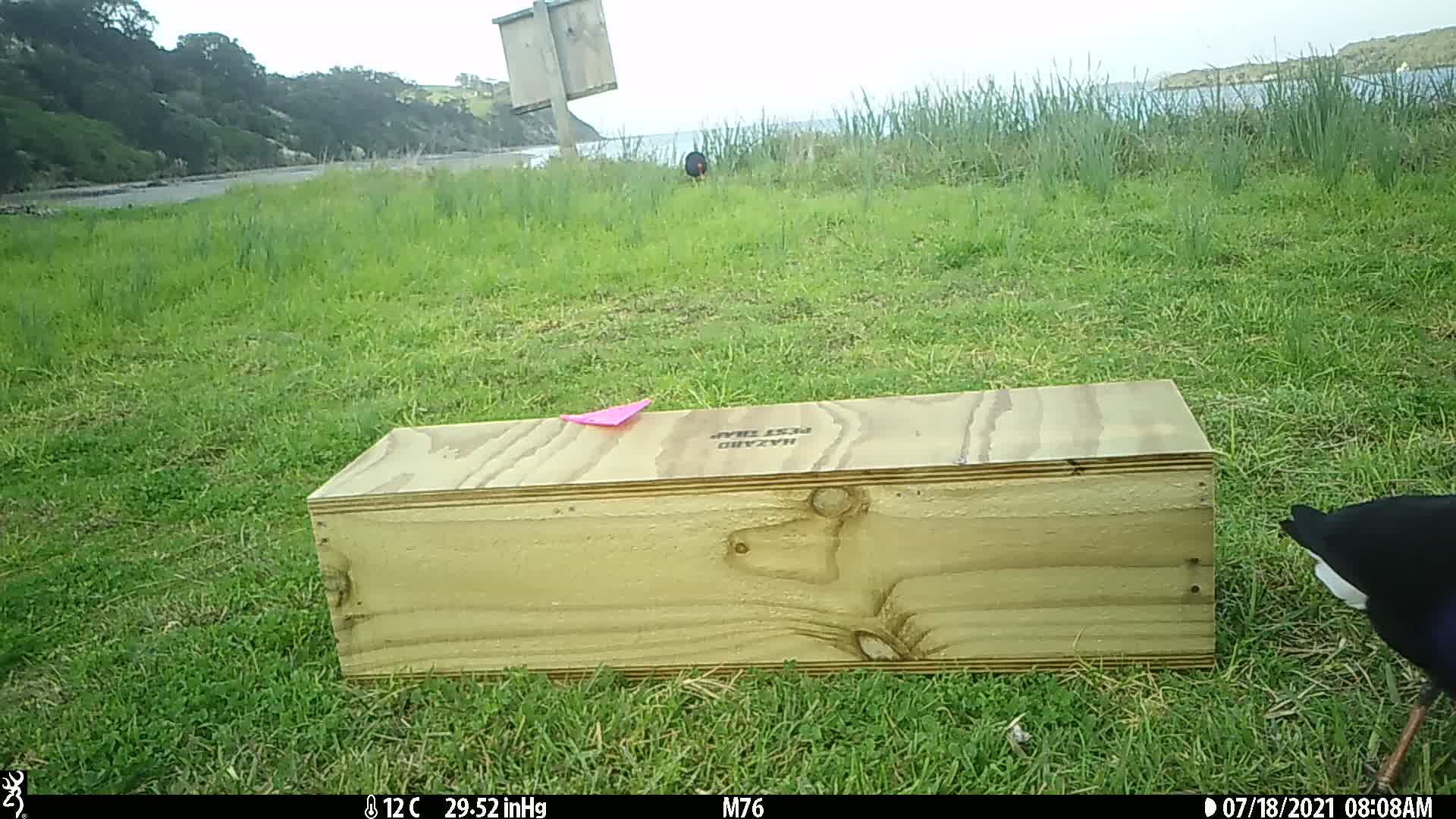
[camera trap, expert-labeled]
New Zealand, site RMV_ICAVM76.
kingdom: Animalia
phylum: Chordata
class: Aves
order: Gruiformes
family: Rallidae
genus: Porphyrio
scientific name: Porphyrio melanotus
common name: australasian swamphen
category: pukeko